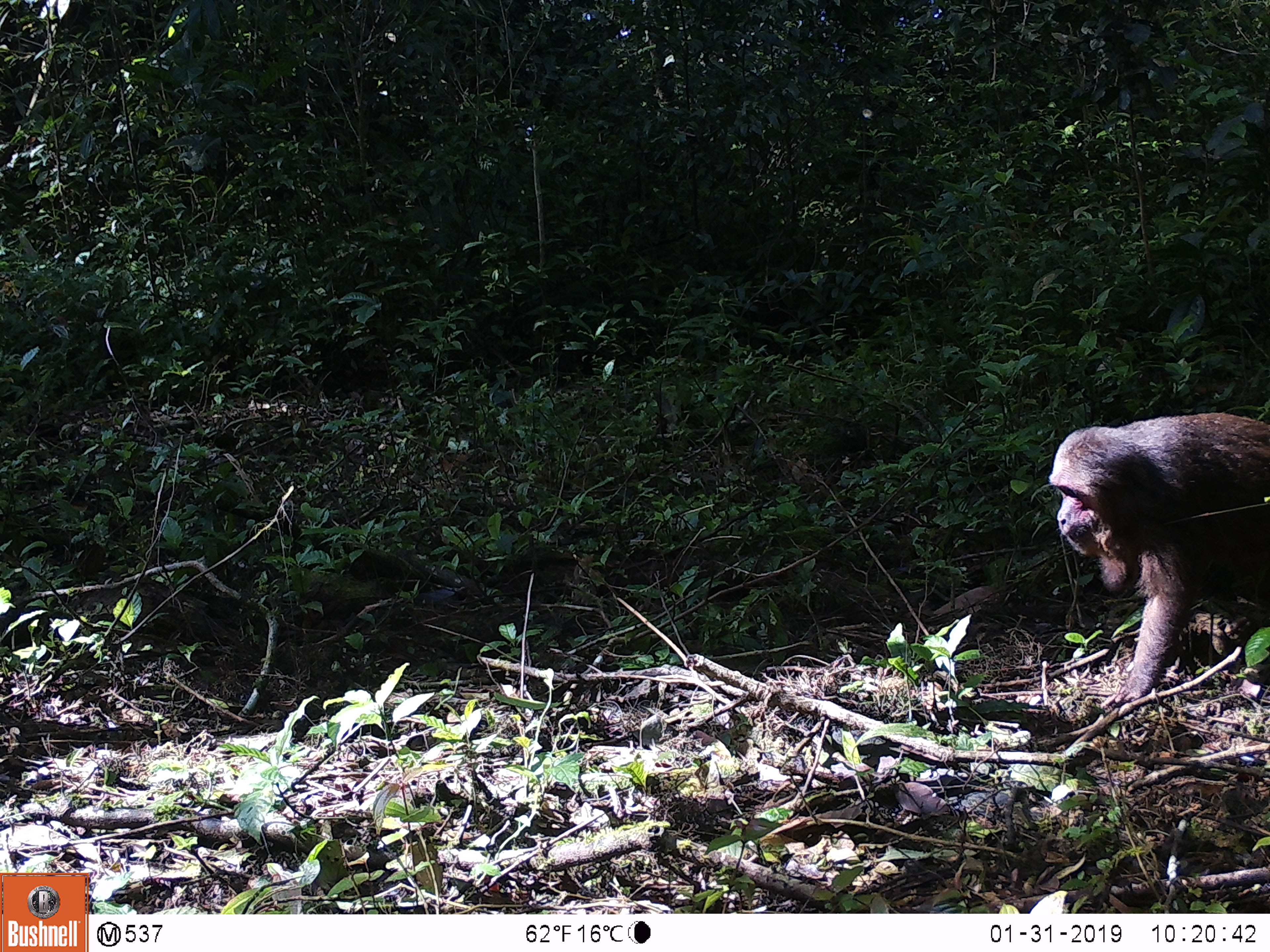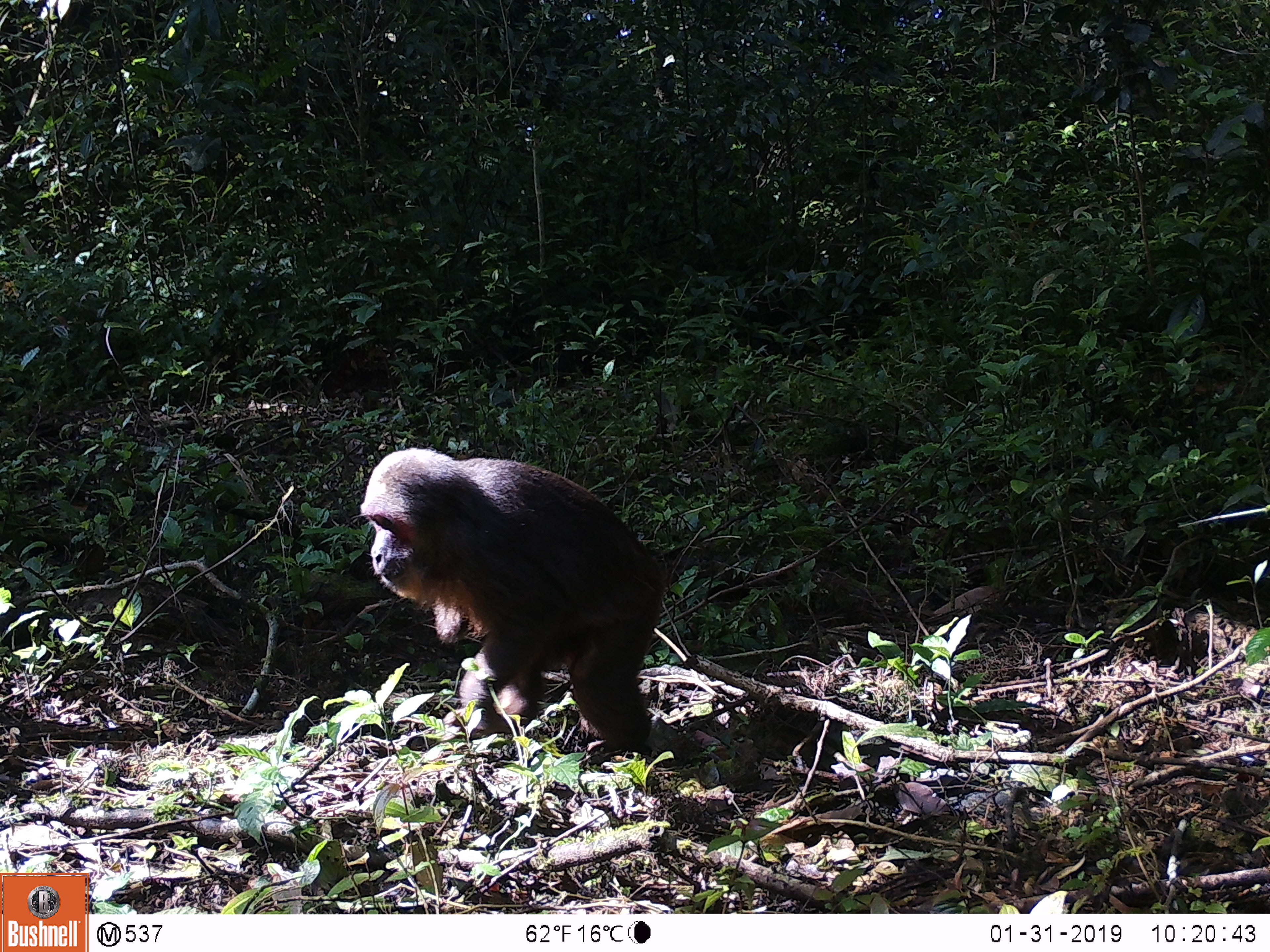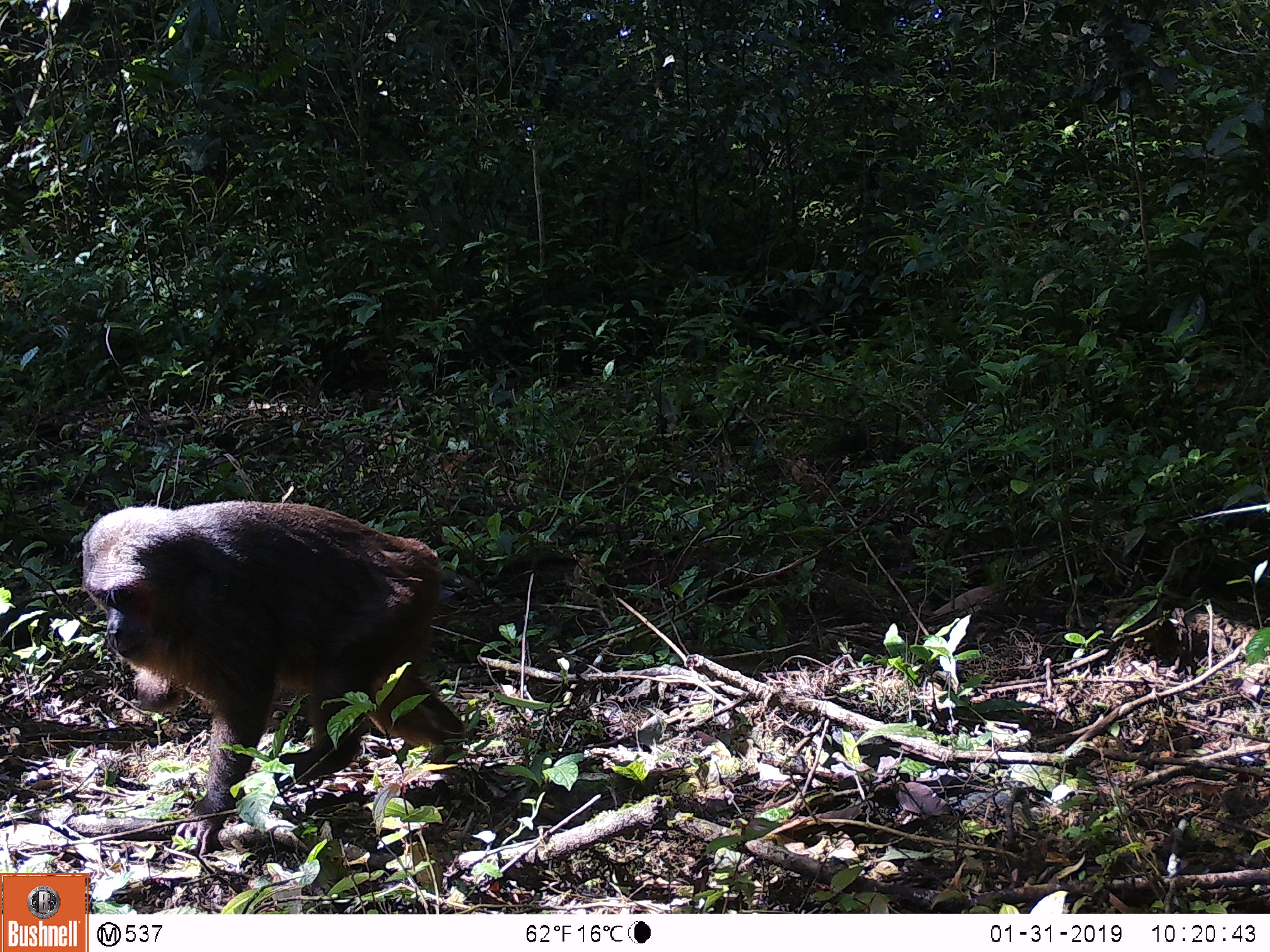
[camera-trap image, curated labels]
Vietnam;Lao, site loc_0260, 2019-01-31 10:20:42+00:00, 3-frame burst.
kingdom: Animalia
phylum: Chordata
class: Mammalia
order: Primates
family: Cercopithecidae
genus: Macaca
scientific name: Macaca arctoides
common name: stump-tailed macaque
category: stump tailed macaque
Stump tailed macaque (stump-tailed macaque) (Macaca arctoides). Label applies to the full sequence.